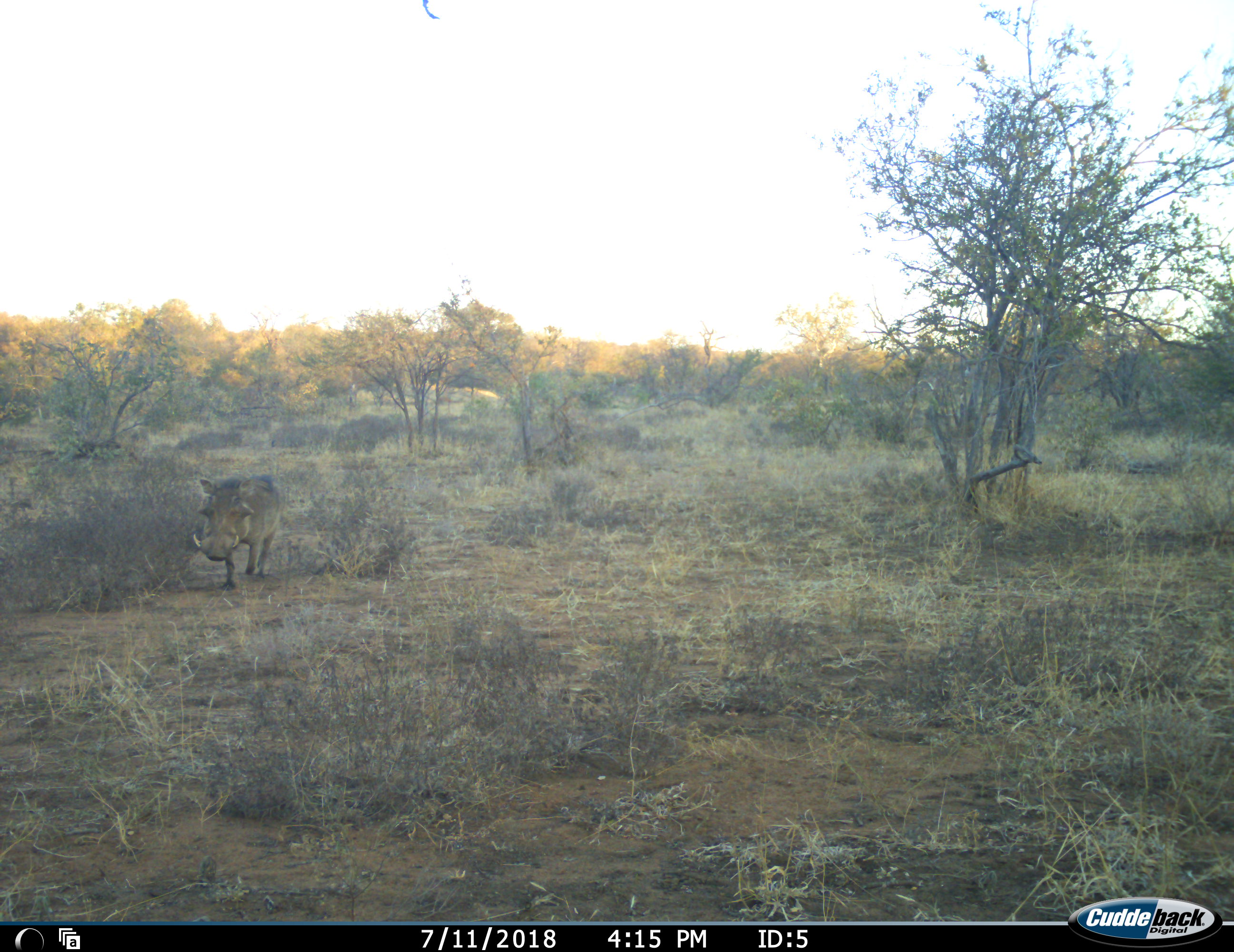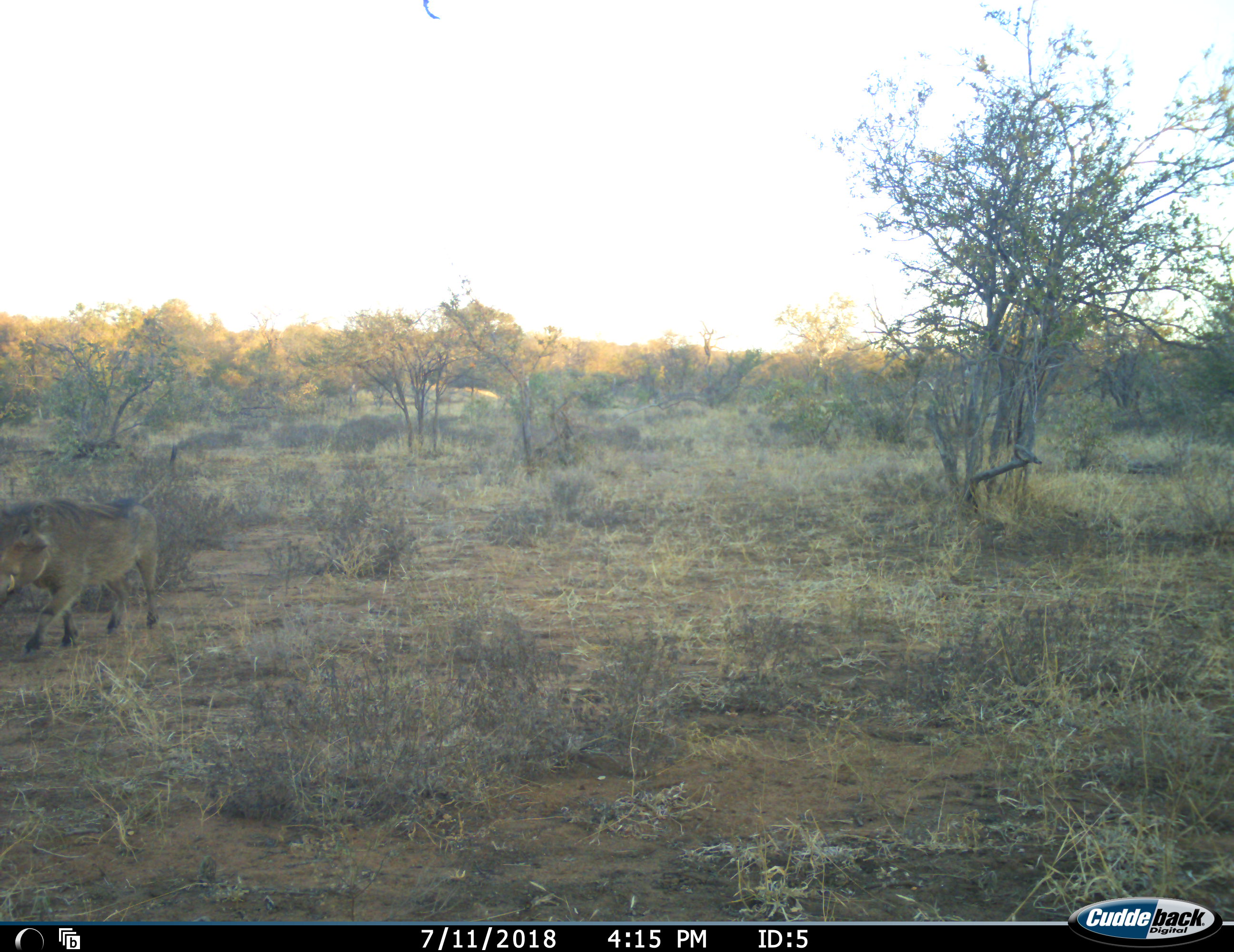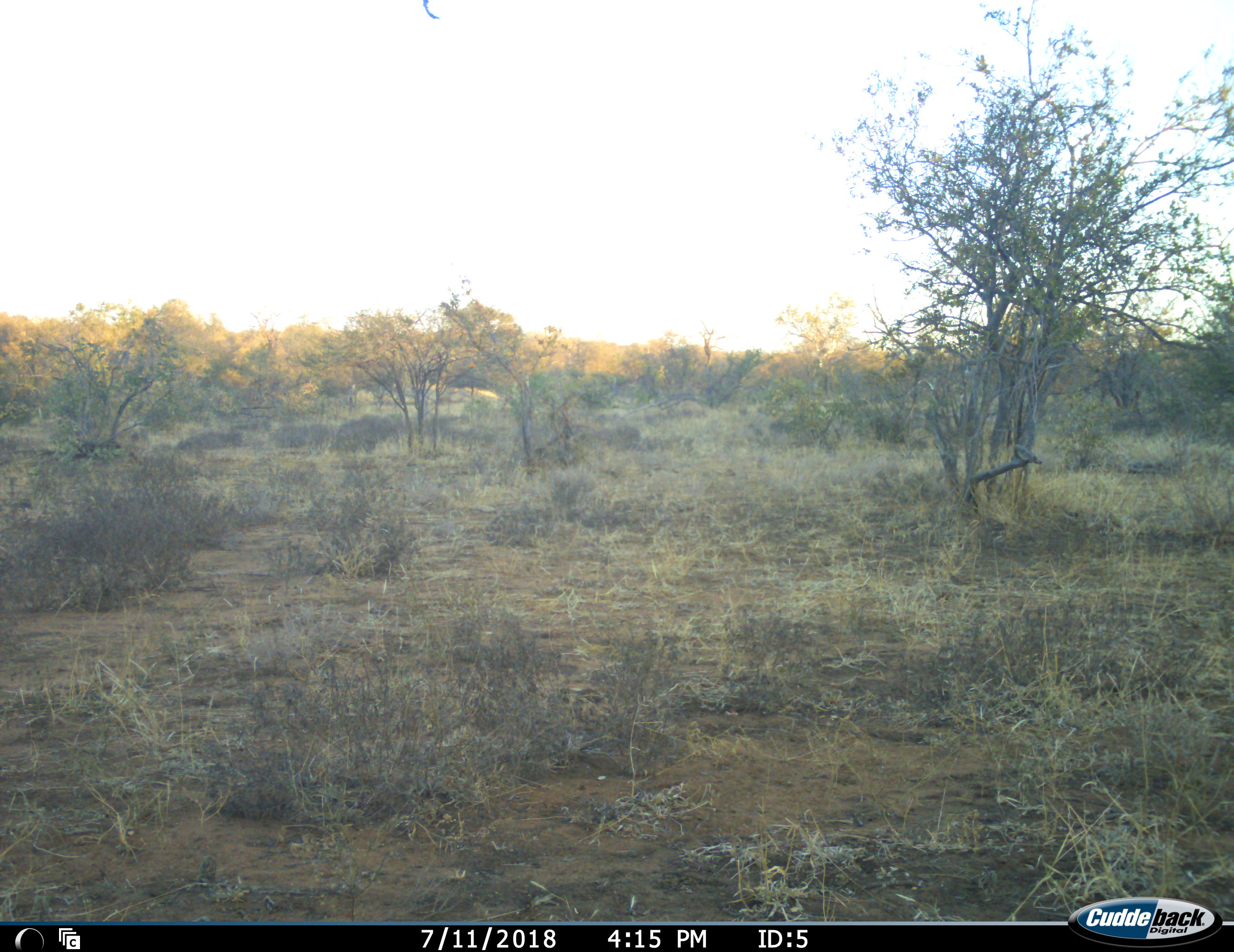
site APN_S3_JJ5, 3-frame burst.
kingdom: Animalia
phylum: Chordata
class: Mammalia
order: Artiodactyla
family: Suidae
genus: Phacochoerus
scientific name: Phacochoerus africanus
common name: warthog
Warthog (Phacochoerus africanus), count 1. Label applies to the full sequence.